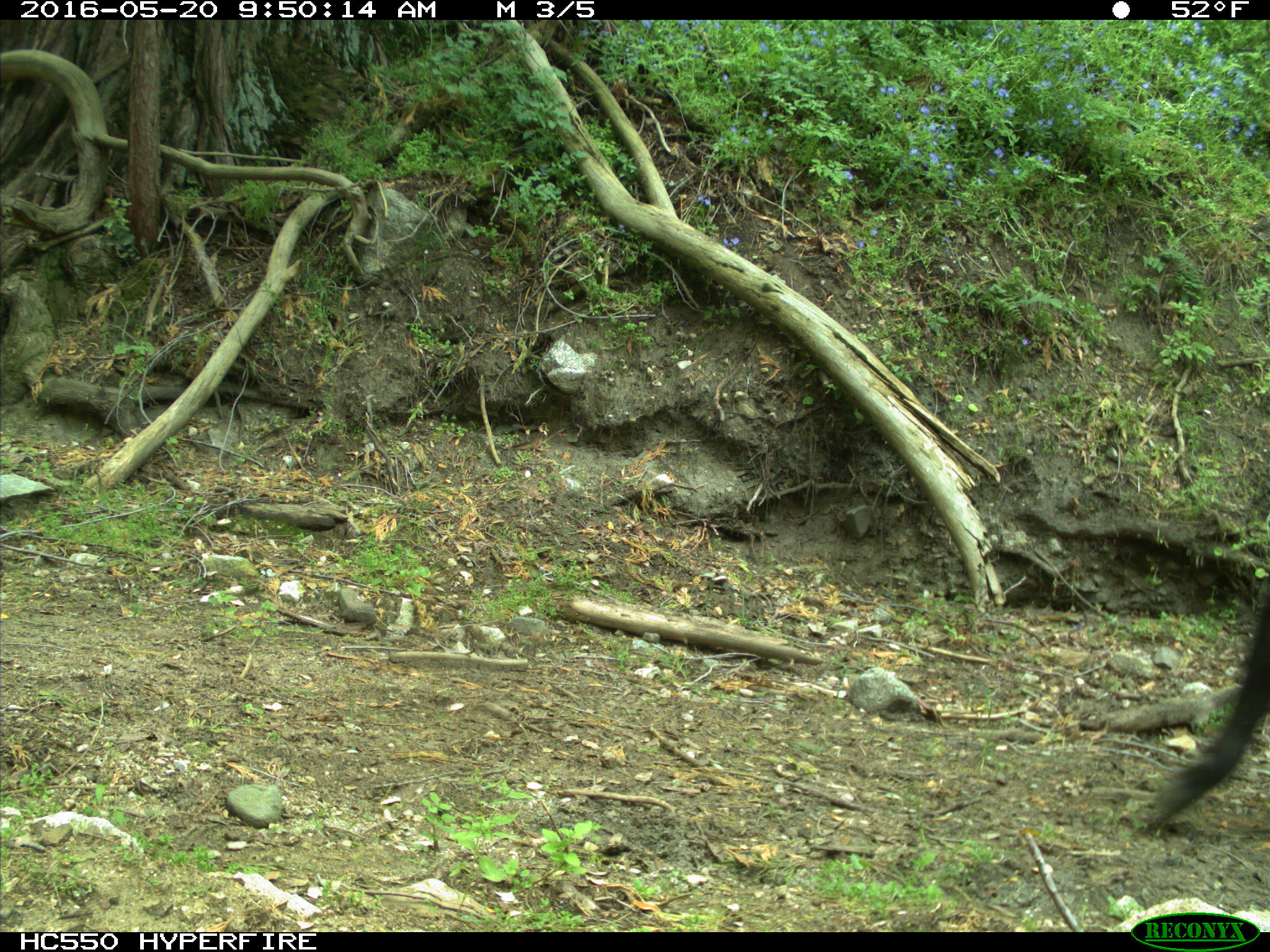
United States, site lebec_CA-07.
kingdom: Animalia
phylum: Chordata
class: Mammalia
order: Artiodactyla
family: Bovidae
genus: Bos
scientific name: Bos taurus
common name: domestic cow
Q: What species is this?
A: Bos taurus (domestic cow).